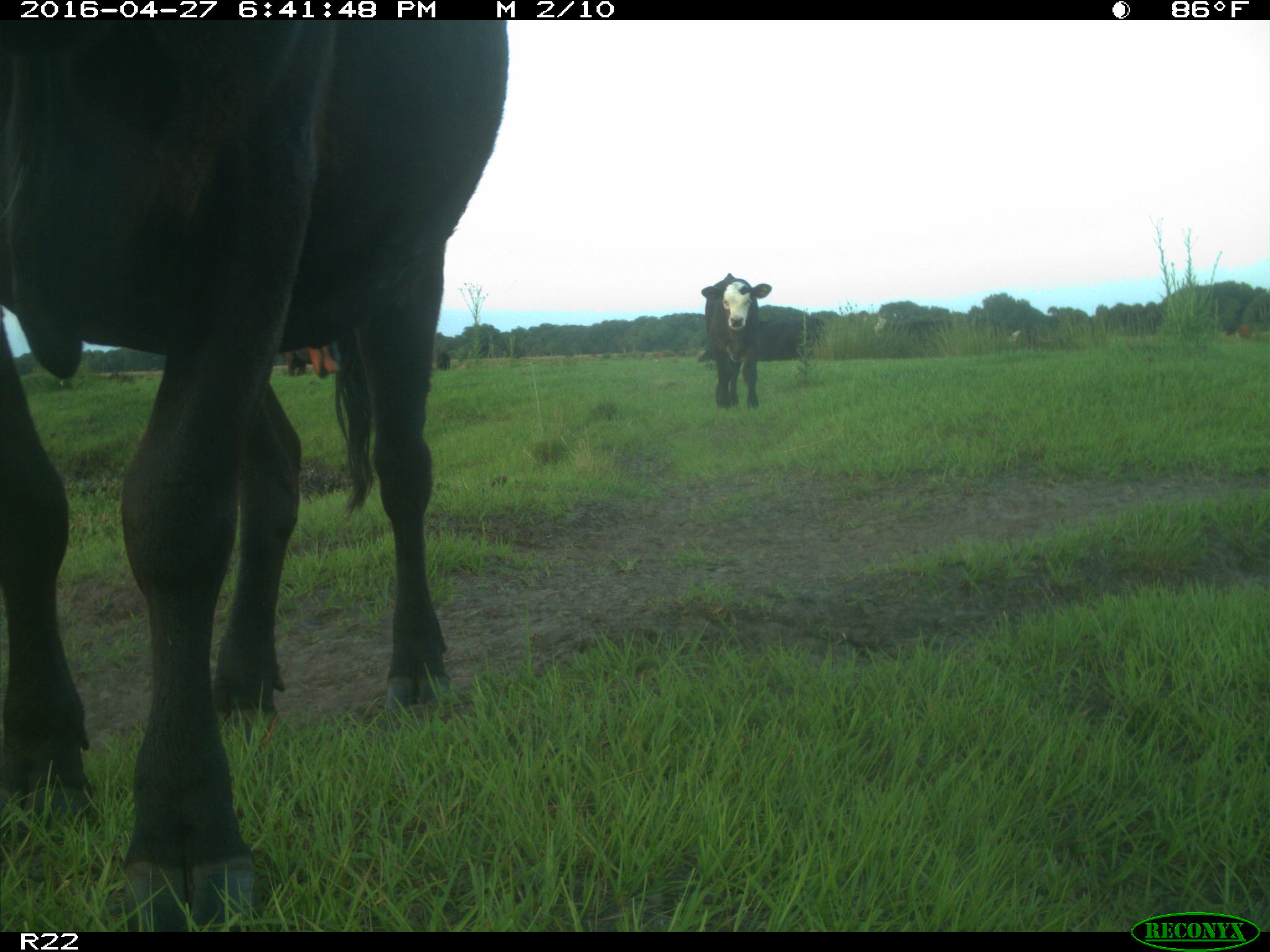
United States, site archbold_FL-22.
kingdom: Animalia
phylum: Chordata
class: Mammalia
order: Artiodactyla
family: Bovidae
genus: Bos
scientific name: Bos taurus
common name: domestic cow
Bos taurus (domestic cow).